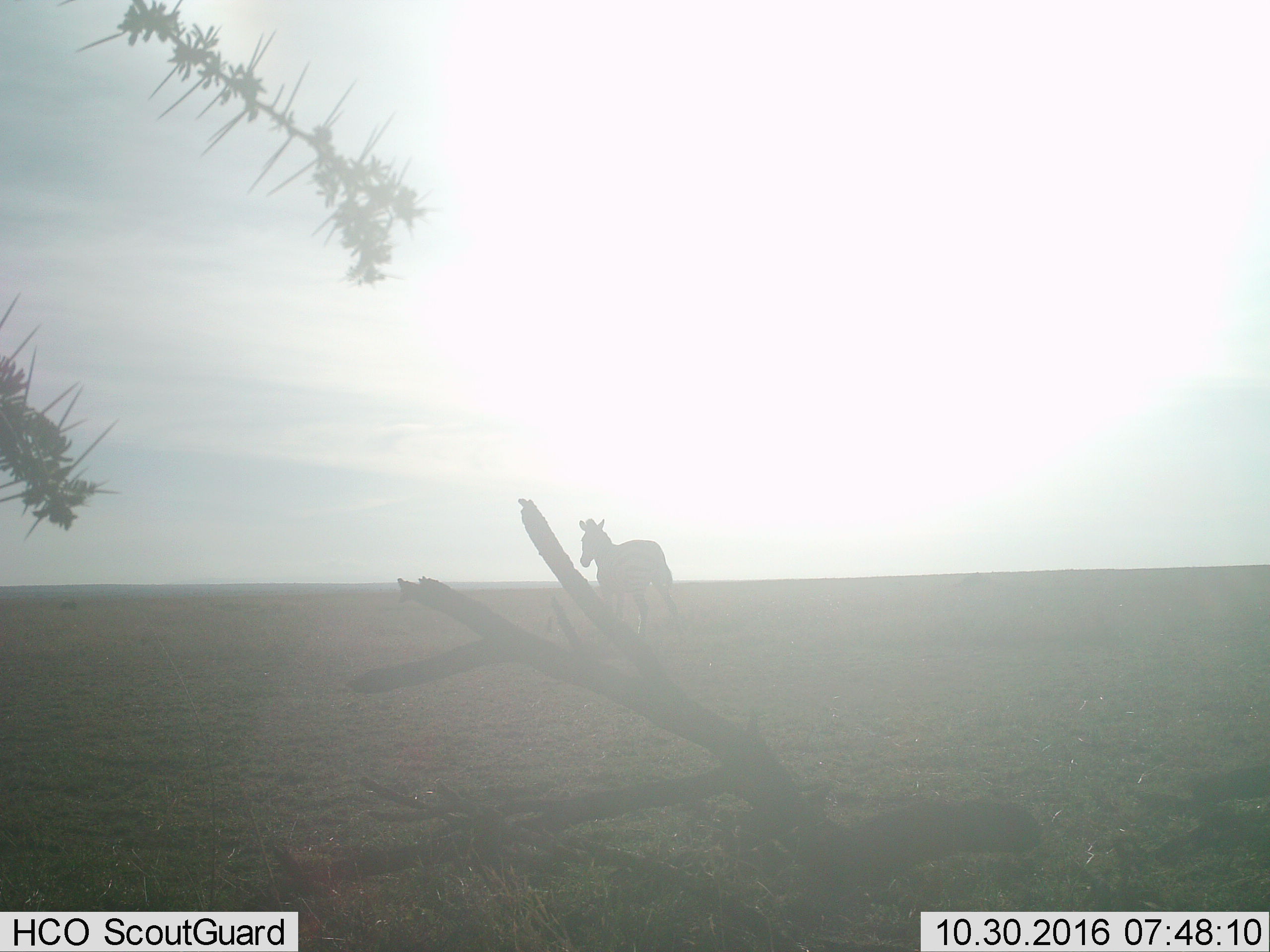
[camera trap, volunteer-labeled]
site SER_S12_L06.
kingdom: Animalia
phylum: Chordata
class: Mammalia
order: Perissodactyla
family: Equidae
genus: Equus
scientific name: Equus quagga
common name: plains zebra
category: zebraplains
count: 1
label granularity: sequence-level